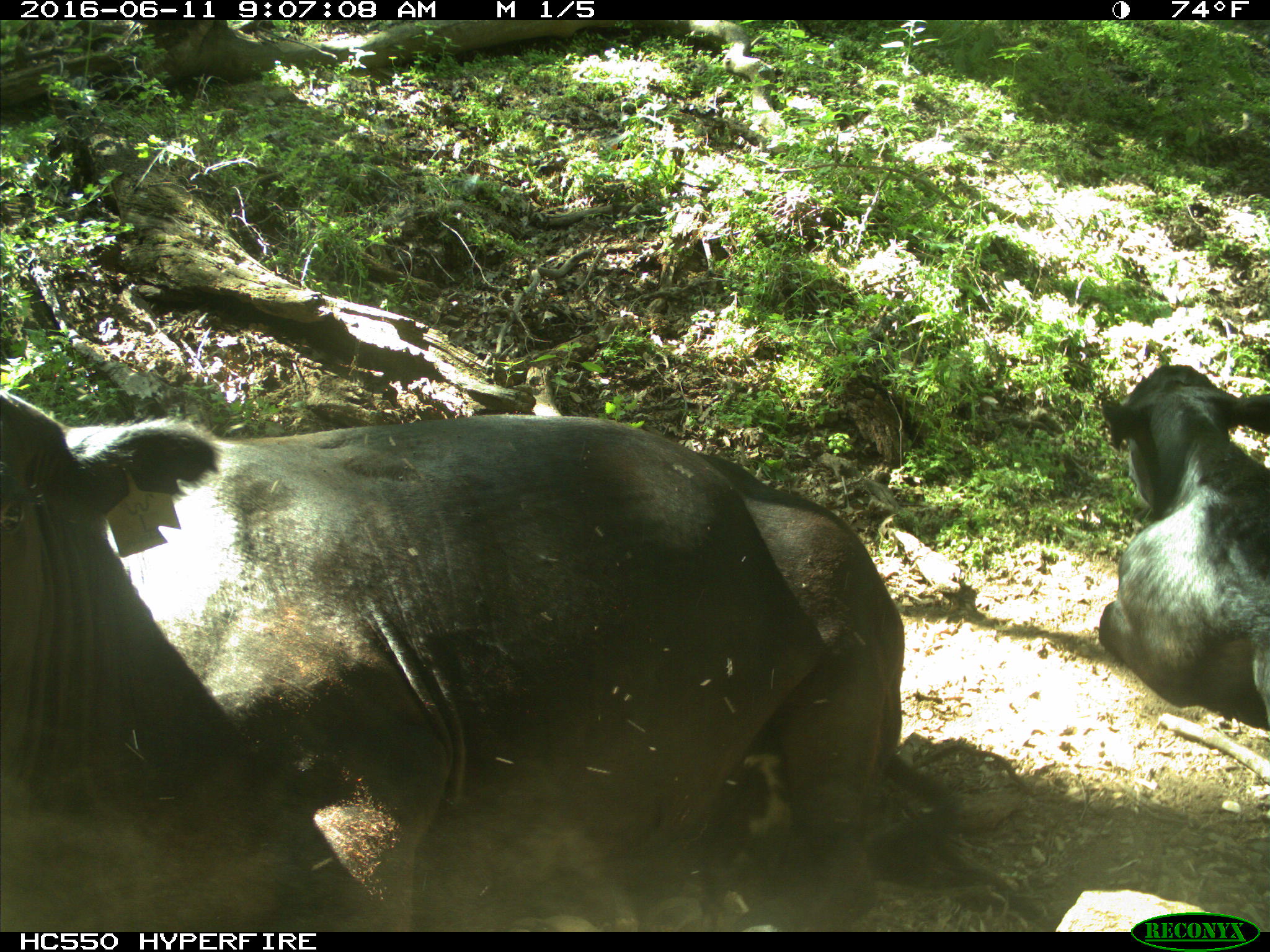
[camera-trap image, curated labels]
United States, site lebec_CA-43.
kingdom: Animalia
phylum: Chordata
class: Mammalia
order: Artiodactyla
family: Bovidae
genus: Bos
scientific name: Bos taurus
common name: domestic cow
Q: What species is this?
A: Bos taurus (domestic cow).